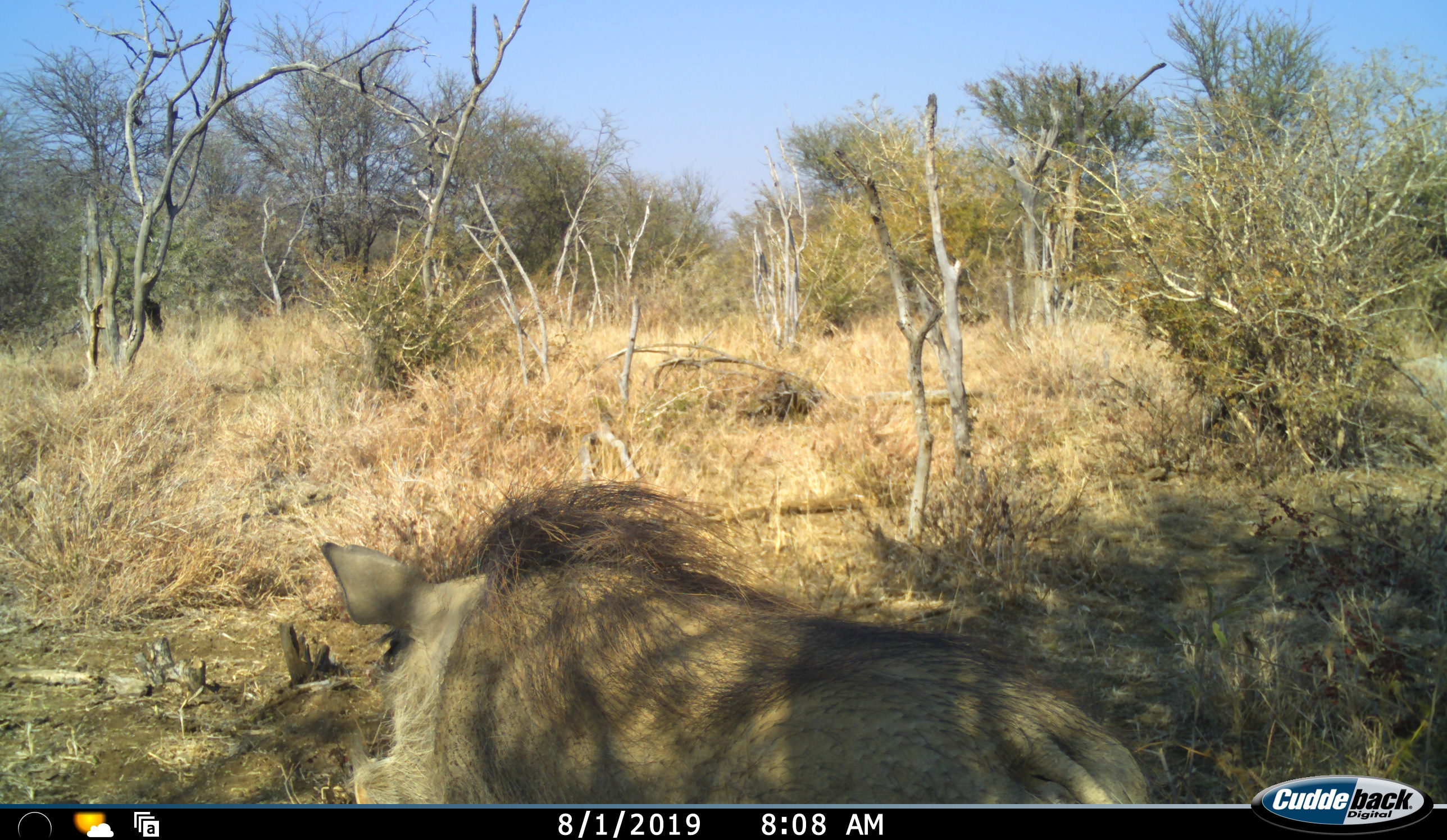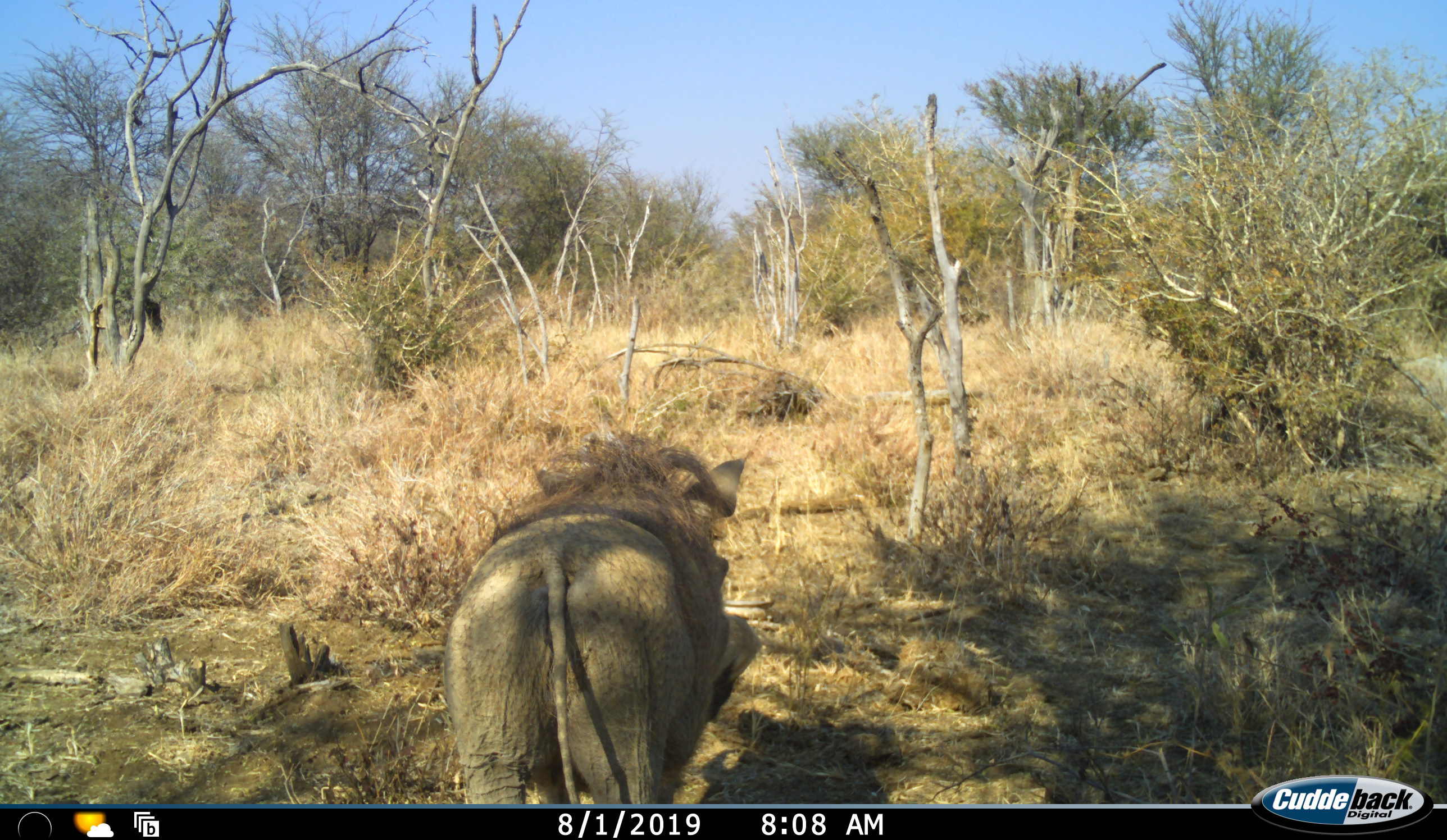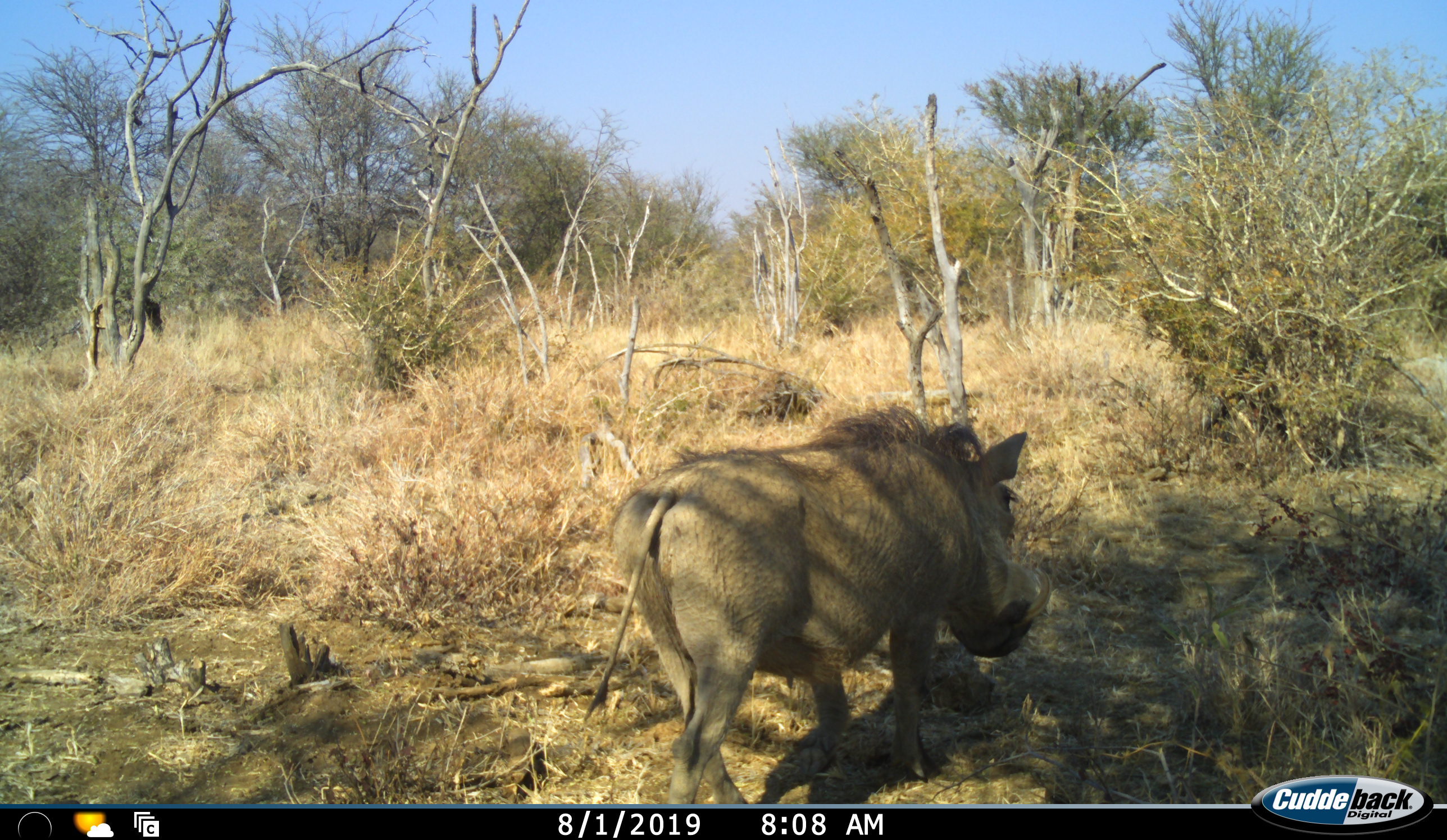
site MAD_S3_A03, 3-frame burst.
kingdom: Animalia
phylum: Chordata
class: Mammalia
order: Artiodactyla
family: Suidae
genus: Phacochoerus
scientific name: Phacochoerus africanus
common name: warthog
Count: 1.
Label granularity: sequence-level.